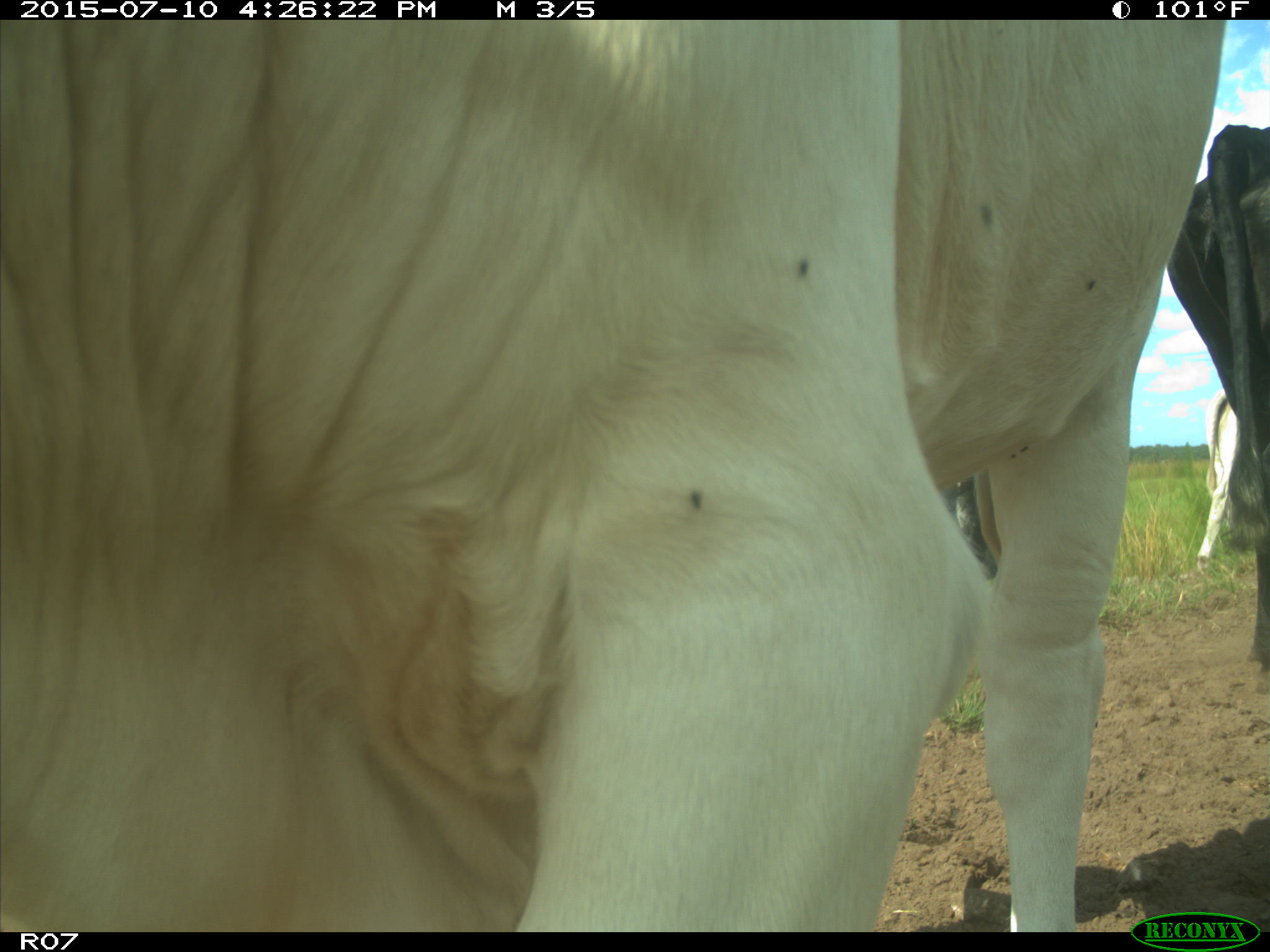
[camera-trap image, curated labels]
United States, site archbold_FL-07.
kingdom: Animalia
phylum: Chordata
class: Mammalia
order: Artiodactyla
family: Bovidae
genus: Bos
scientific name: Bos taurus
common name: domestic cow